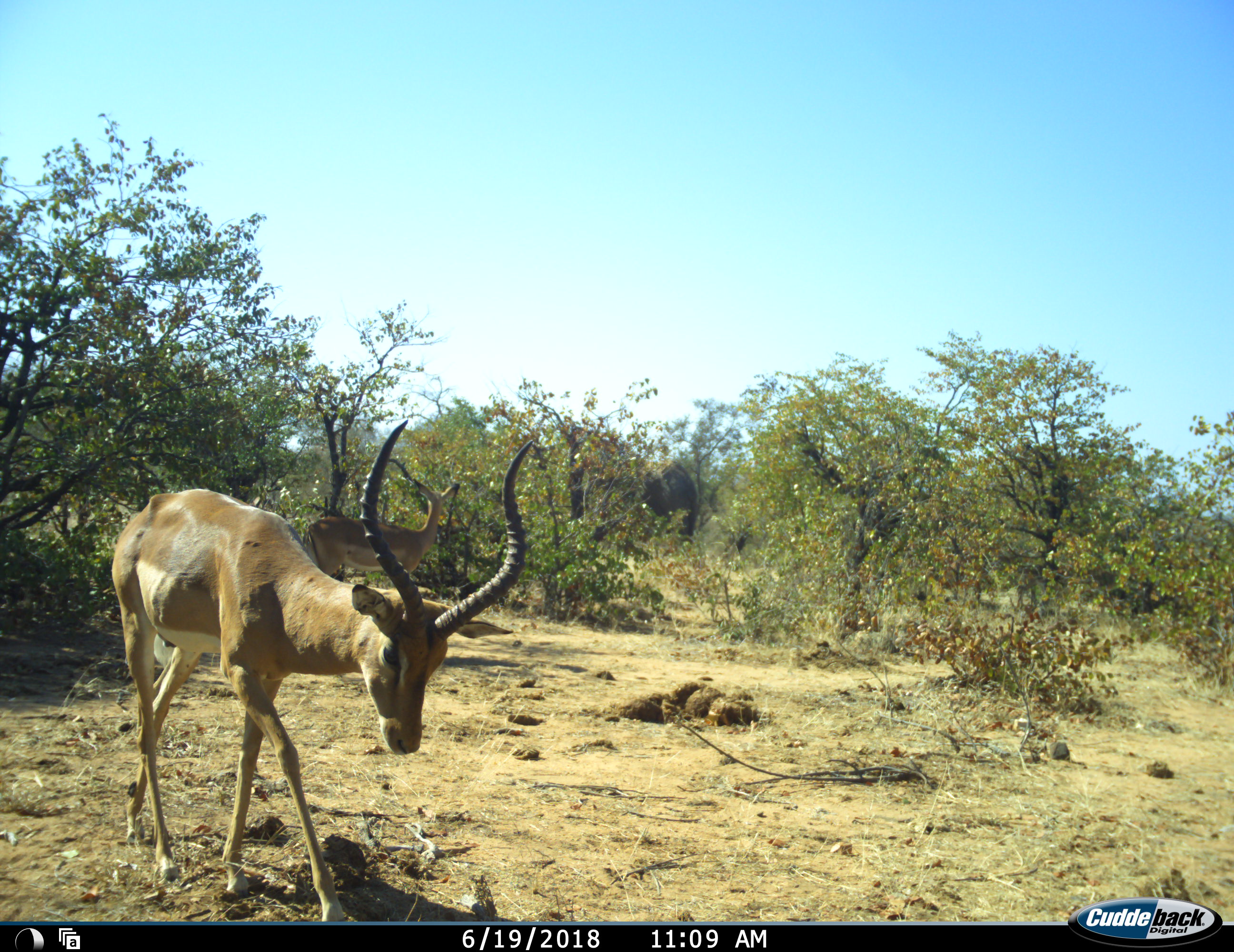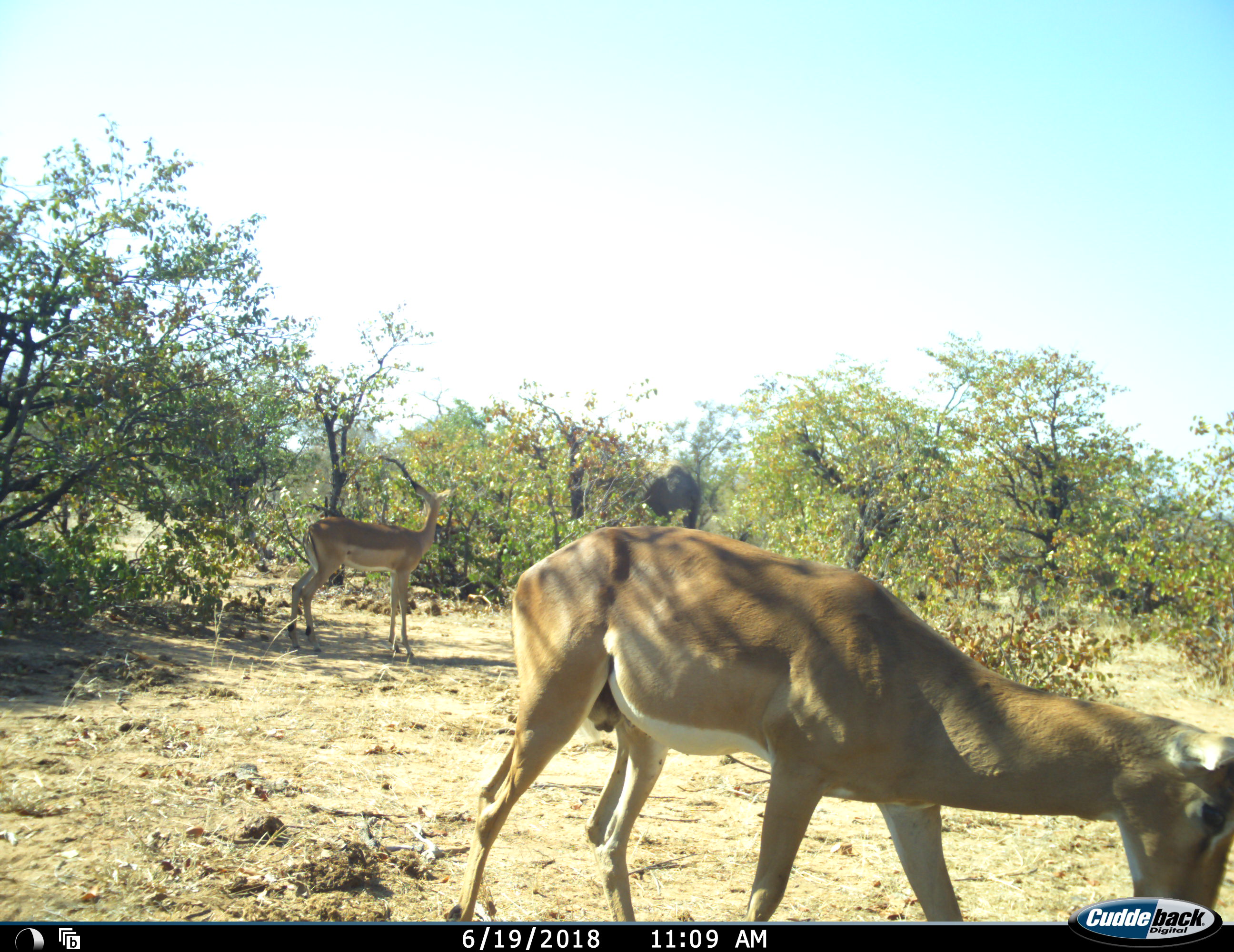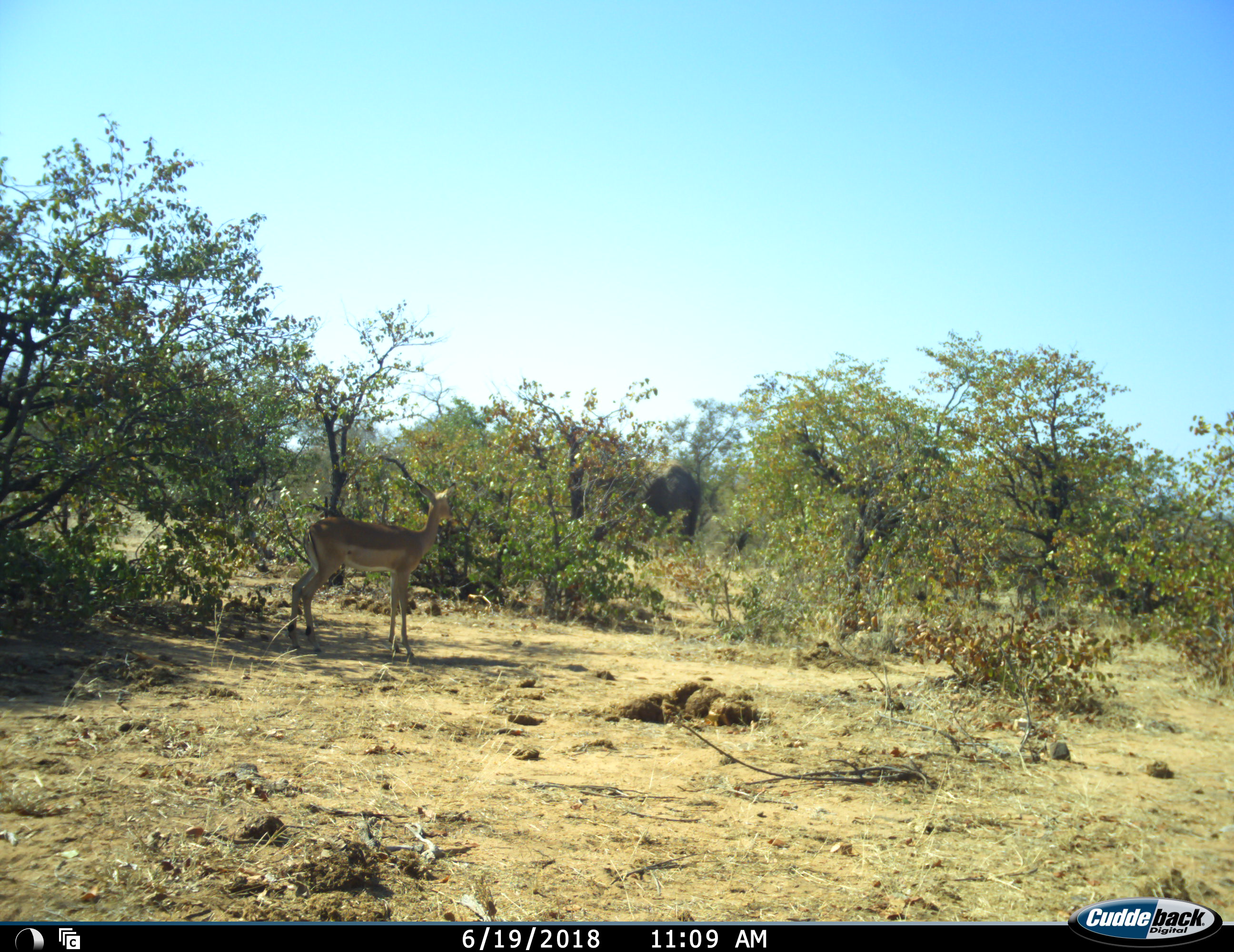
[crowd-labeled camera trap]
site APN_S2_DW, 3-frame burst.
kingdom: Animalia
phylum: Chordata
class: Mammalia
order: Proboscidea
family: Elephantidae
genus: Loxodonta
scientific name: Loxodonta africana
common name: african bush elephant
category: elephant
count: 1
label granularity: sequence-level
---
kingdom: Animalia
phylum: Chordata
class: Mammalia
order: Artiodactyla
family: Bovidae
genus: Aepyceros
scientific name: Aepyceros melampus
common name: impala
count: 2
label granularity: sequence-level